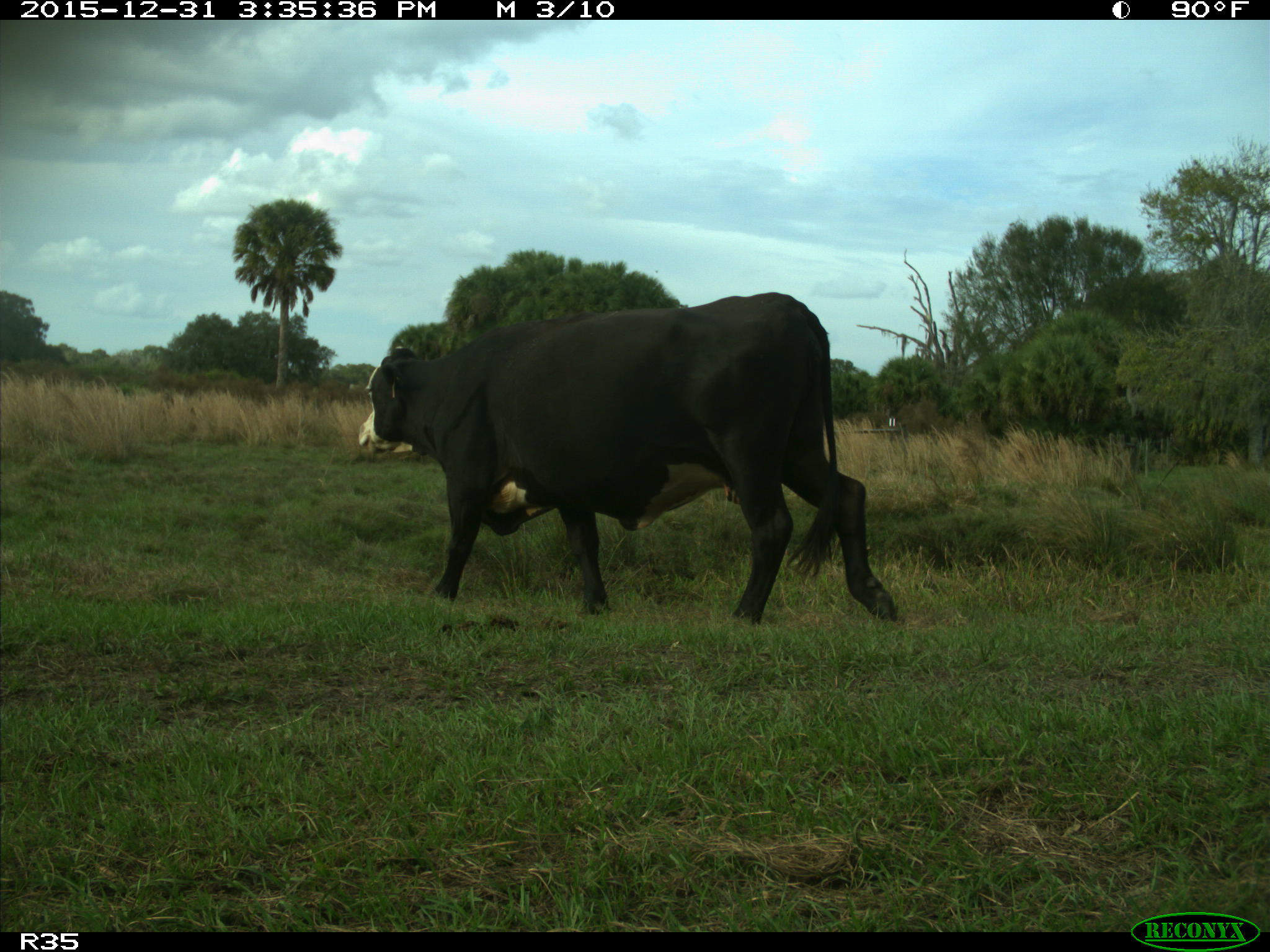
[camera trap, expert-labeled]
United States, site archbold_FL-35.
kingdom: Animalia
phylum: Chordata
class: Mammalia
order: Artiodactyla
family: Bovidae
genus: Bos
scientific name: Bos taurus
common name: domestic cow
Bos taurus (domestic cow).